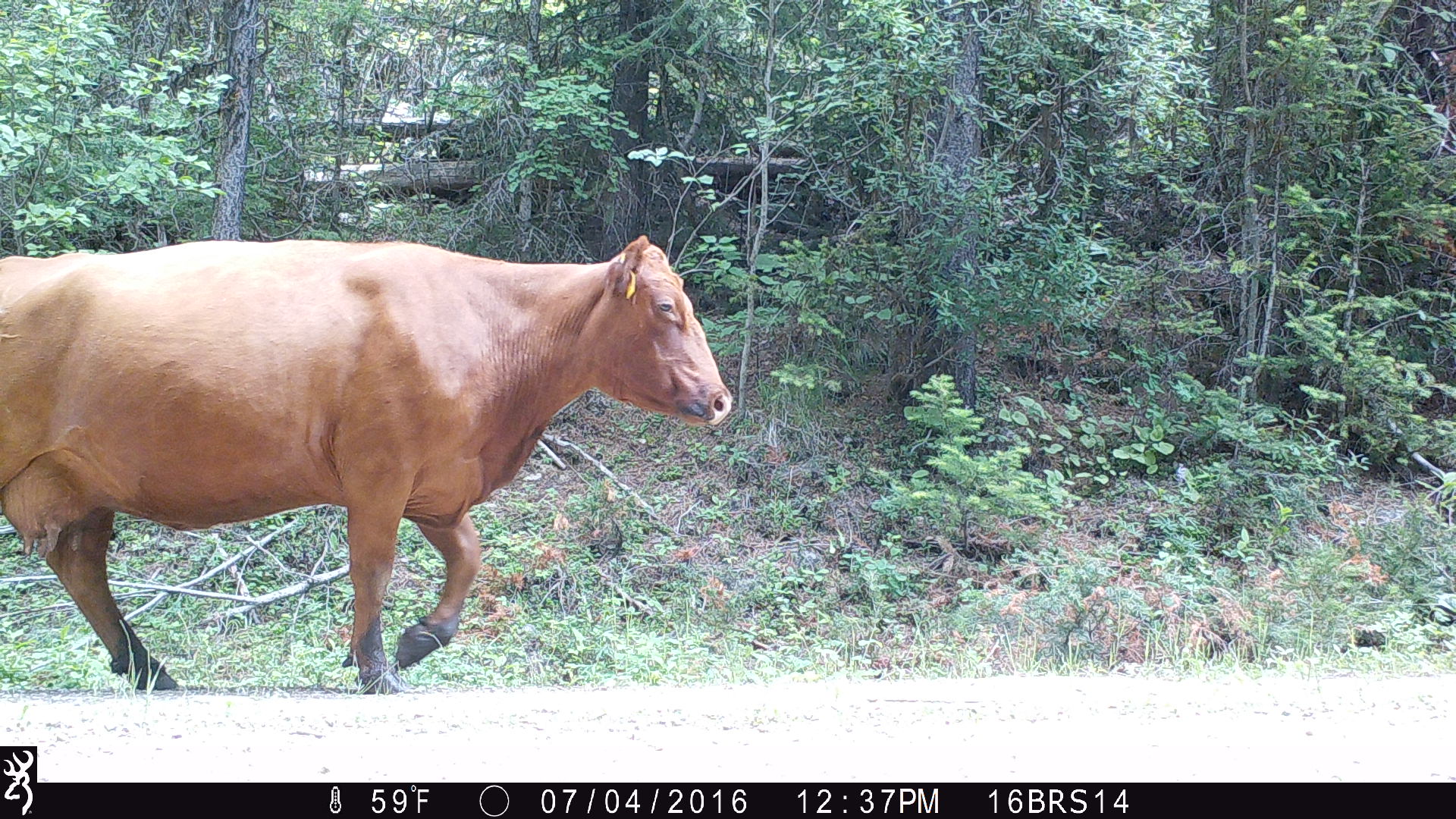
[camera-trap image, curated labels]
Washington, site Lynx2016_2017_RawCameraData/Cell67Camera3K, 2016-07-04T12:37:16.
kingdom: Animalia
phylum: Chordata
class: Mammalia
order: Artiodactyla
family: Bovidae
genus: Bos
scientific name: Bos taurus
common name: domestic cattle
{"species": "domestic cattle (Bos taurus)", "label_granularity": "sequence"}